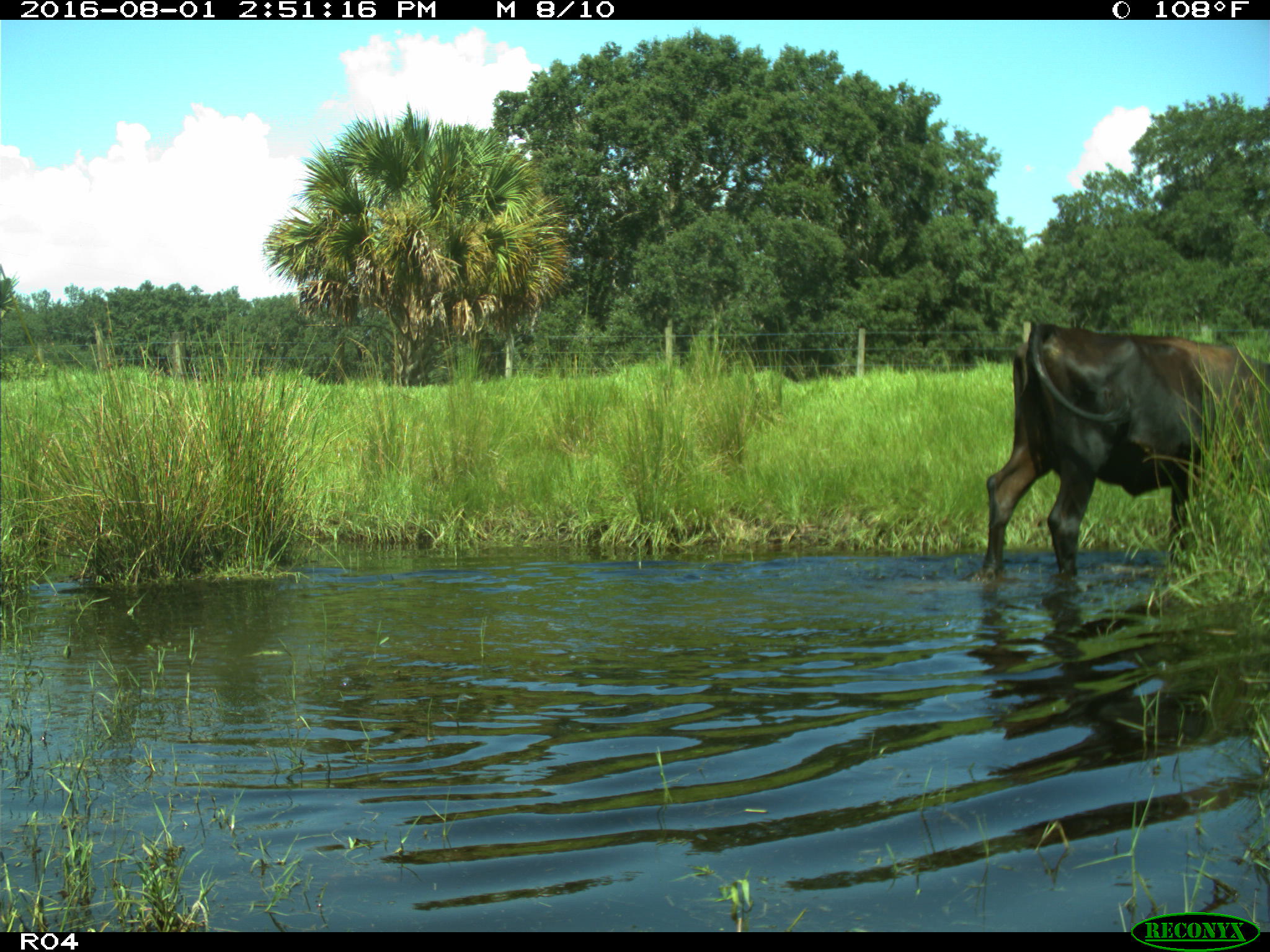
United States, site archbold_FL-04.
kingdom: Animalia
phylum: Chordata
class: Mammalia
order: Artiodactyla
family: Bovidae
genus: Bos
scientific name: Bos taurus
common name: domestic cow